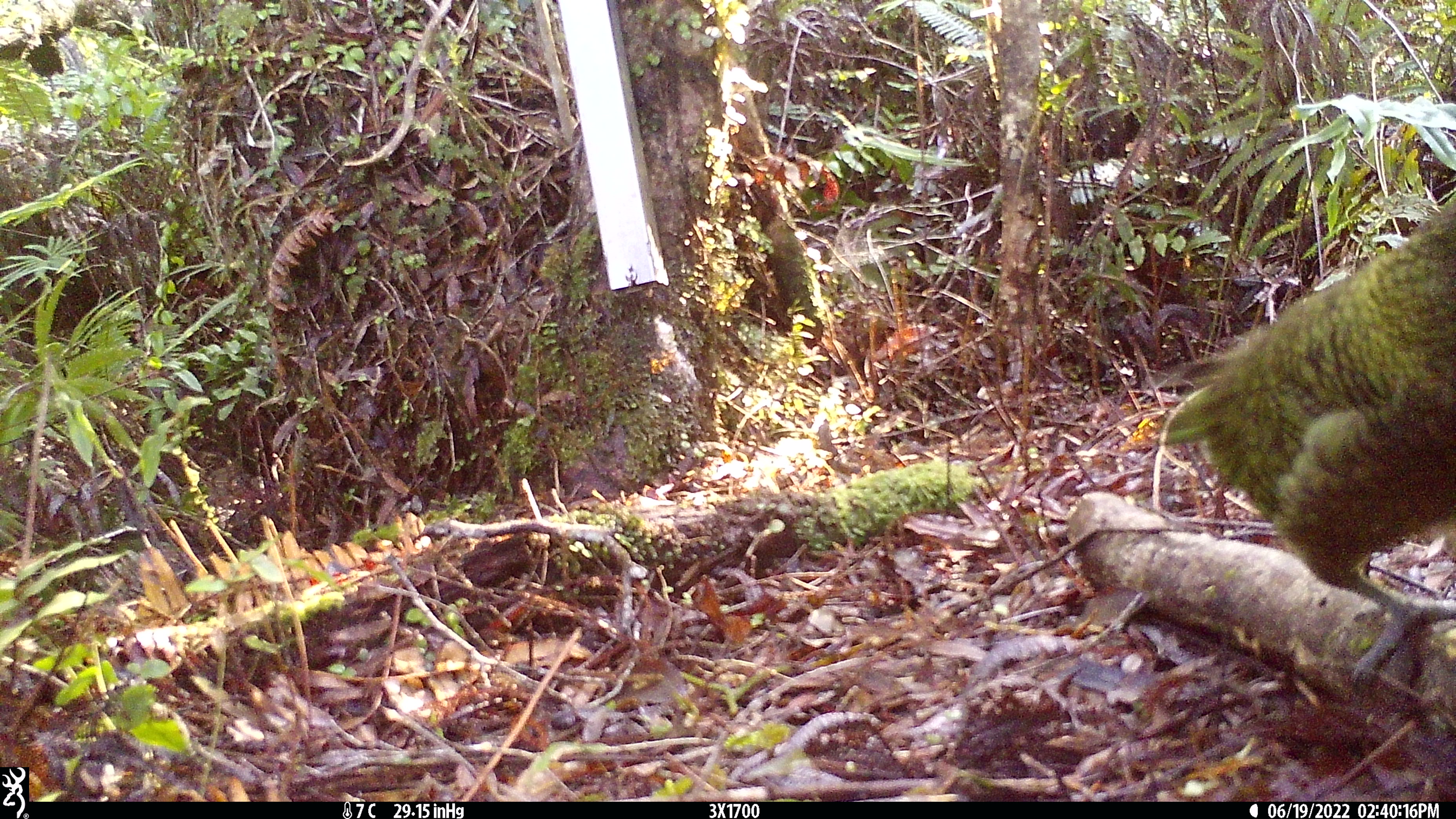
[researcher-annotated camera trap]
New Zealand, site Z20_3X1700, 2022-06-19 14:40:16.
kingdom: Animalia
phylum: Chordata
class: Aves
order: Psittaciformes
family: Strigopidae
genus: Nestor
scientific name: Nestor notabilis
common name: kea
Kea (Nestor notabilis).